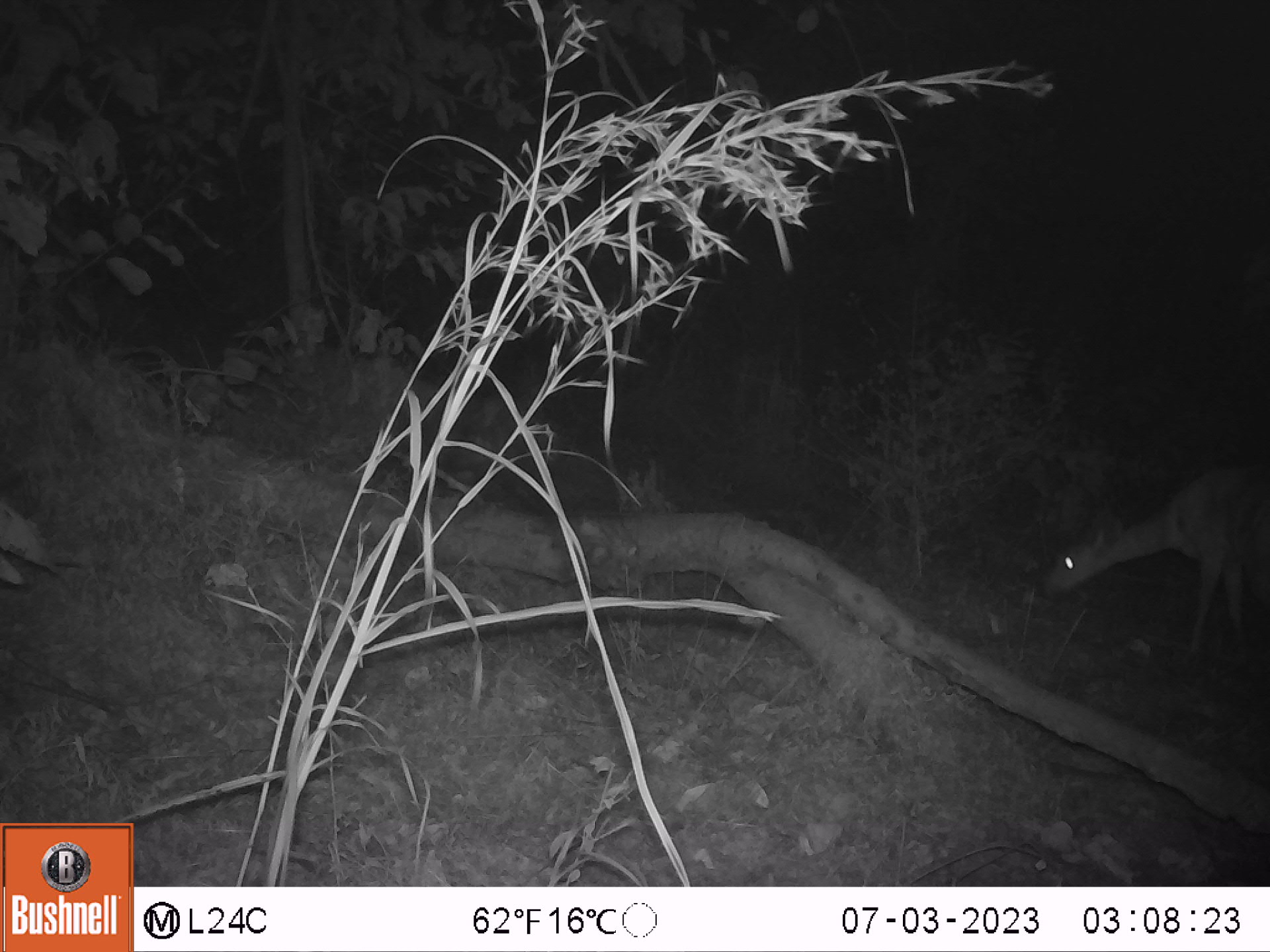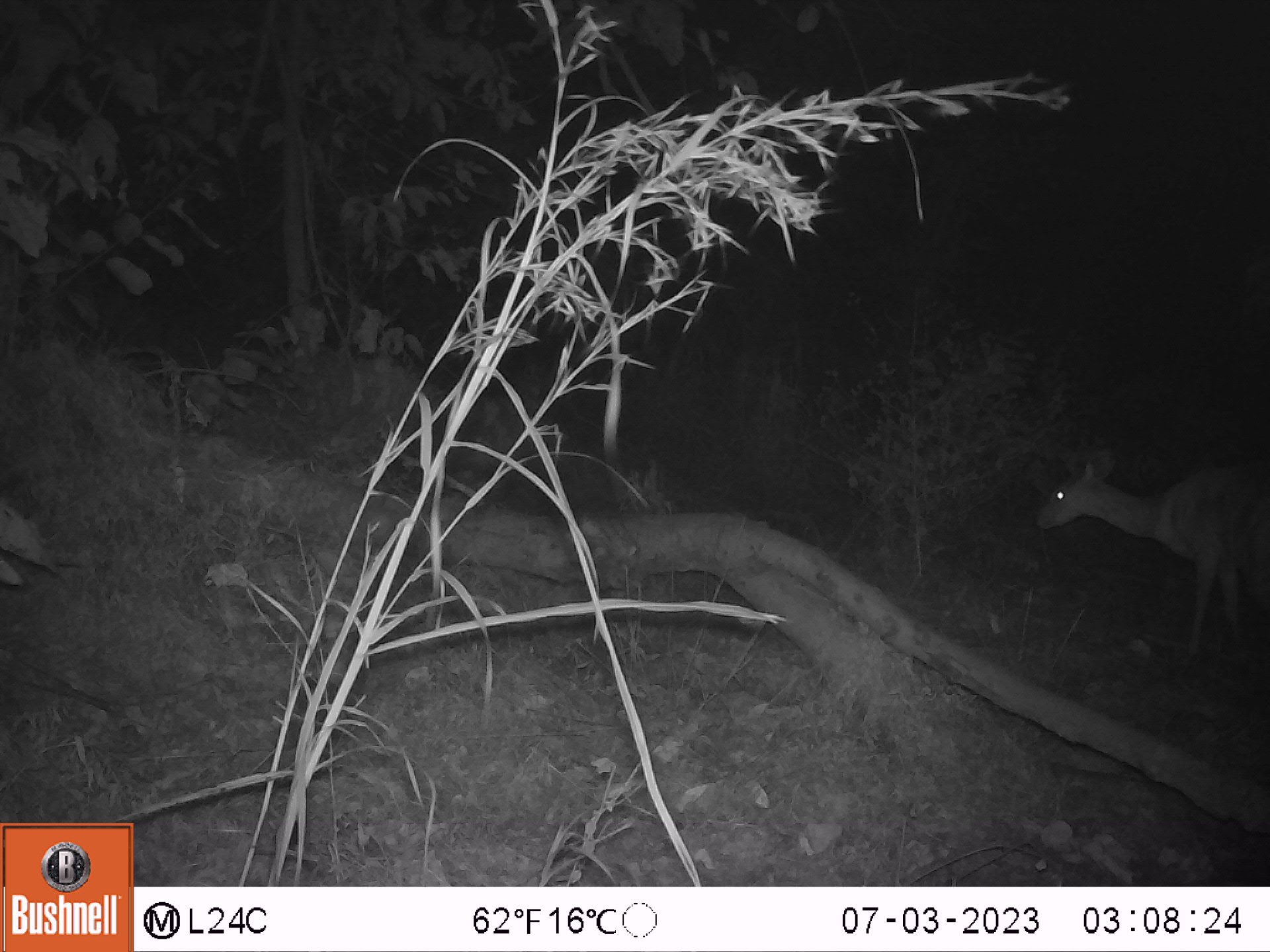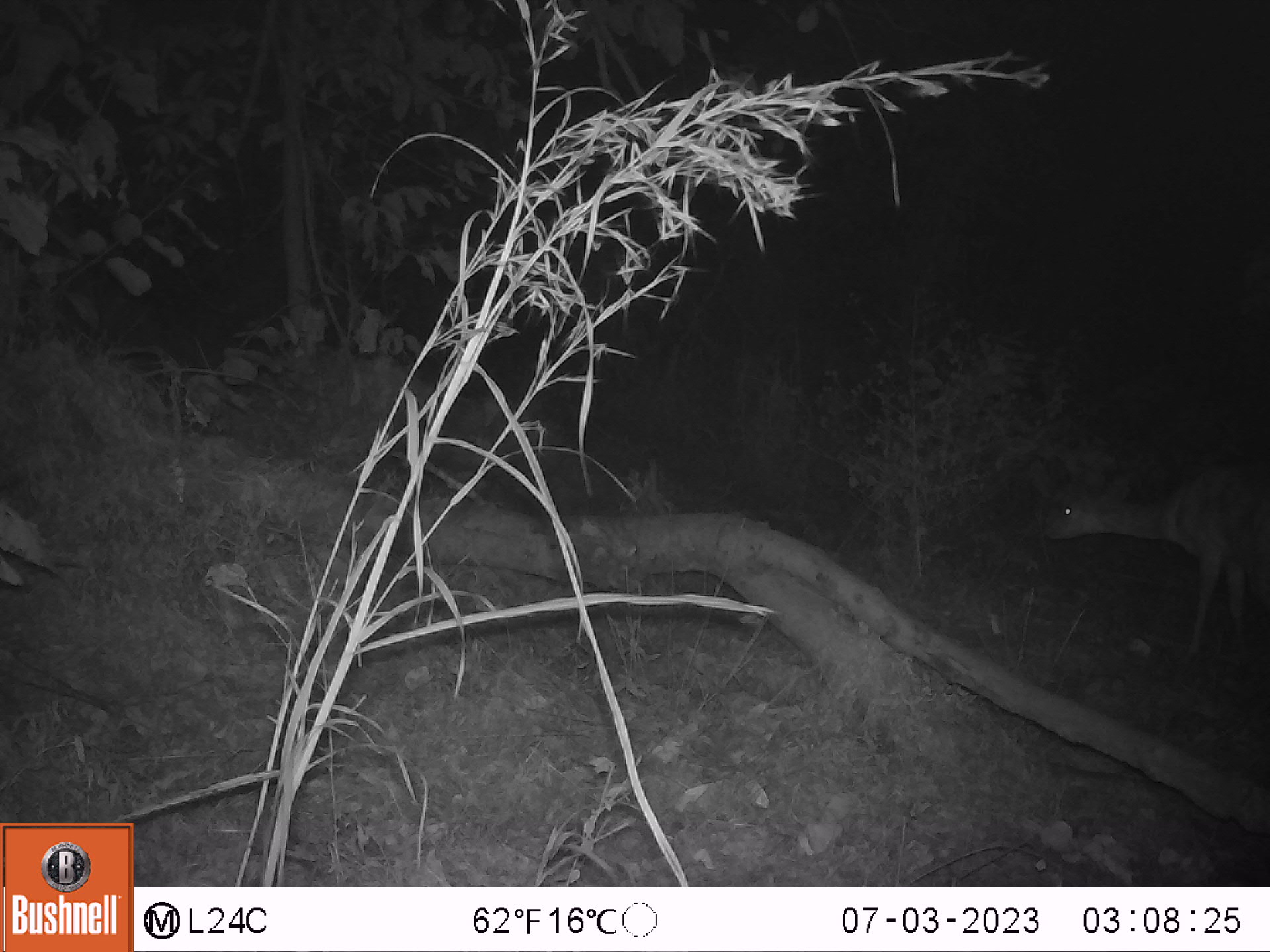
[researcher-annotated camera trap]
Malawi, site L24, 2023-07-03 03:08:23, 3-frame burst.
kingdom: Animalia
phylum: Chordata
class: Mammalia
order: Artiodactyla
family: Bovidae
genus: Tragelaphus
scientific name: Tragelaphus sylvaticus sylvaticus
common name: cape bushbuck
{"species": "cape bushbuck (Tragelaphus sylvaticus sylvaticus)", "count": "1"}